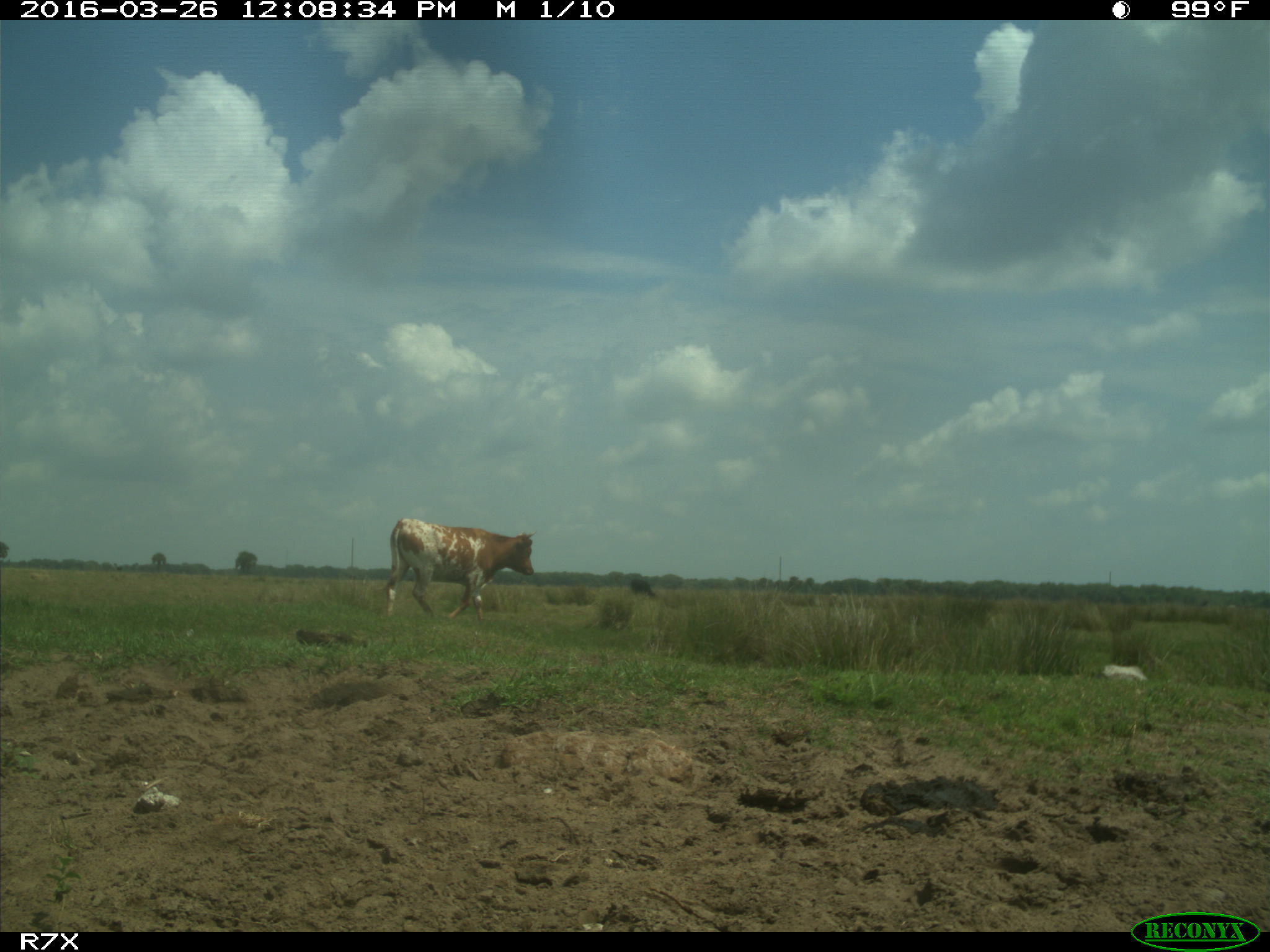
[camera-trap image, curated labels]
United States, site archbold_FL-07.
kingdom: Animalia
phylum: Chordata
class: Mammalia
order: Artiodactyla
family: Bovidae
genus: Bos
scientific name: Bos taurus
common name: domestic cow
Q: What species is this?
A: Bos taurus (domestic cow).